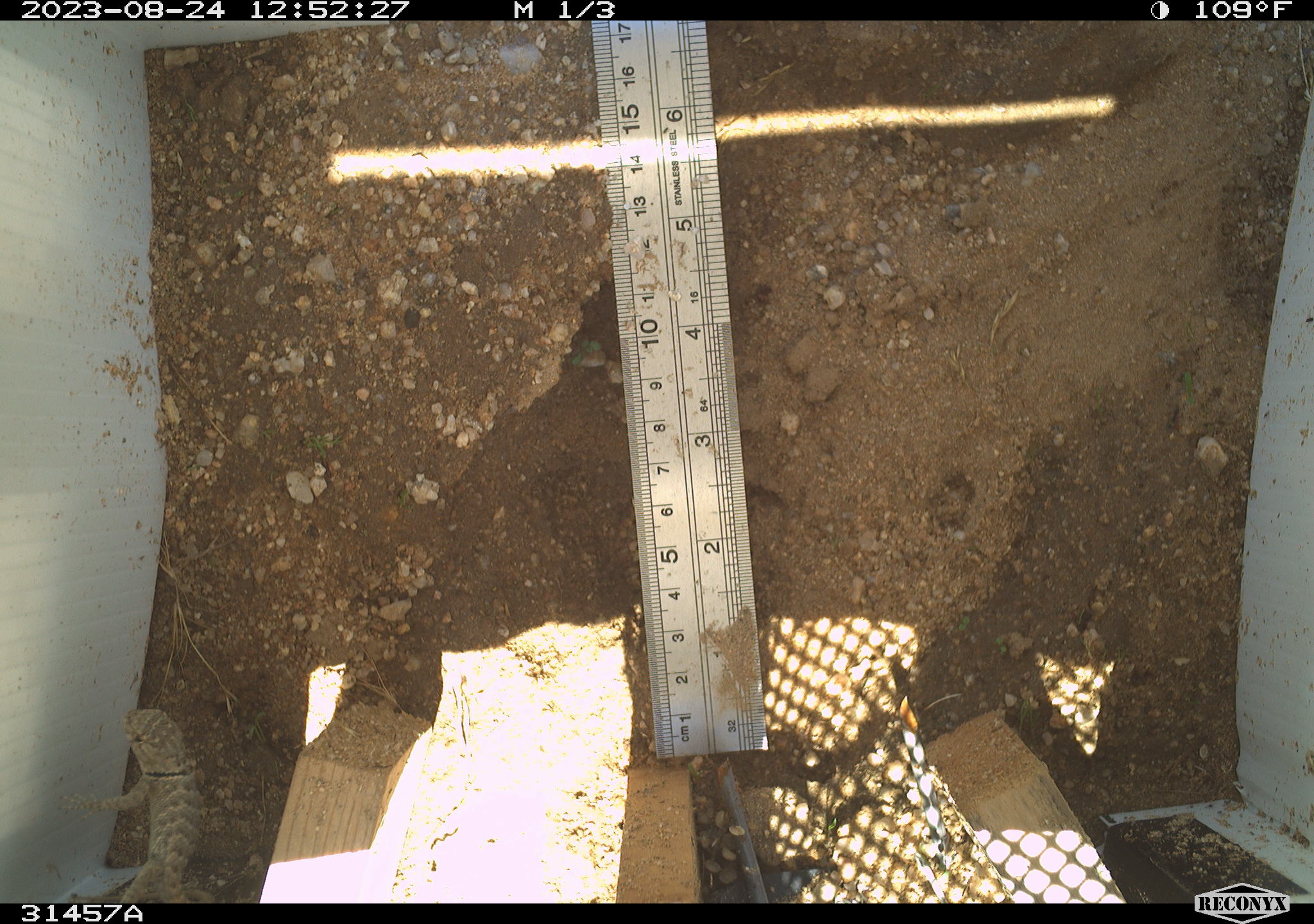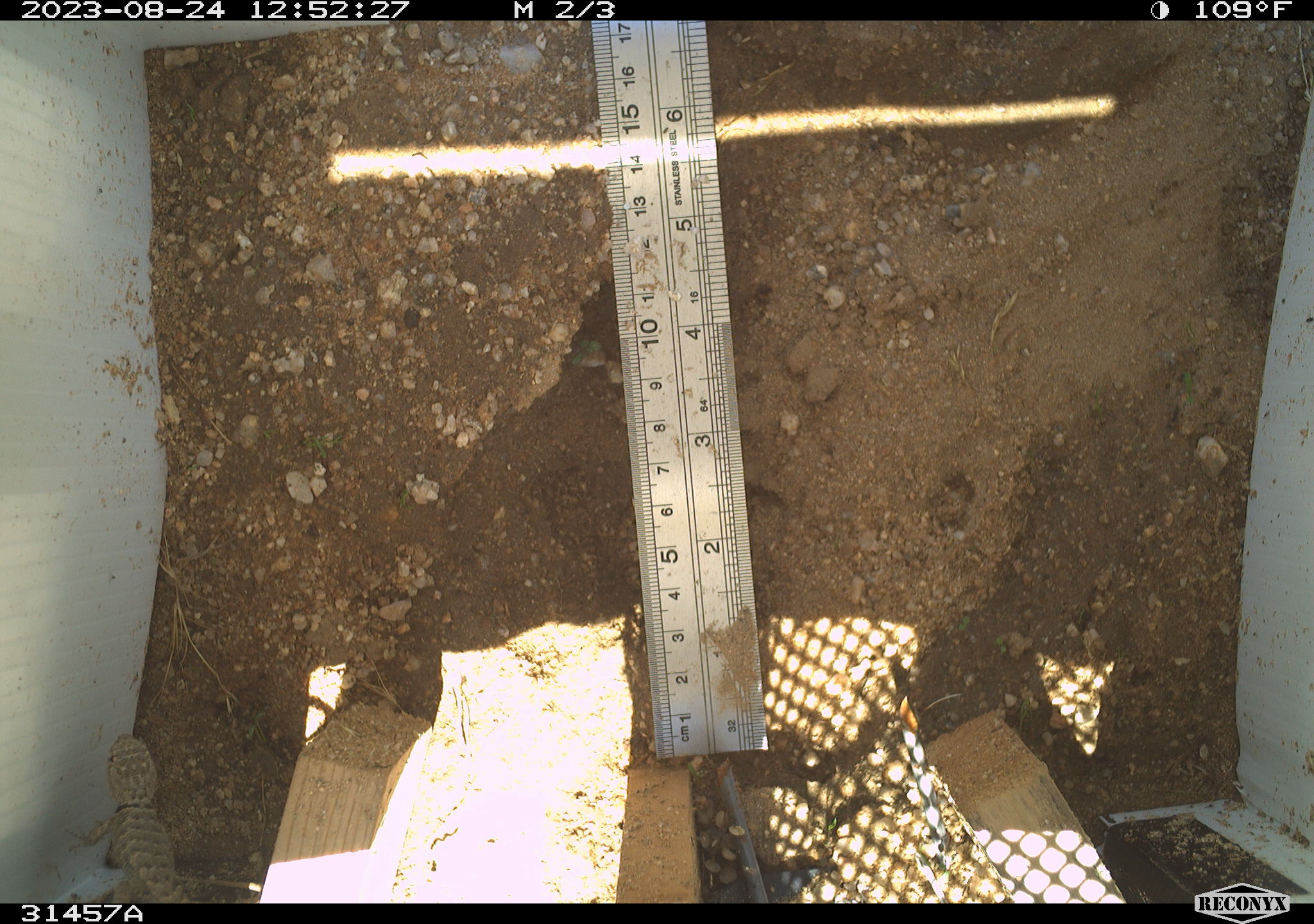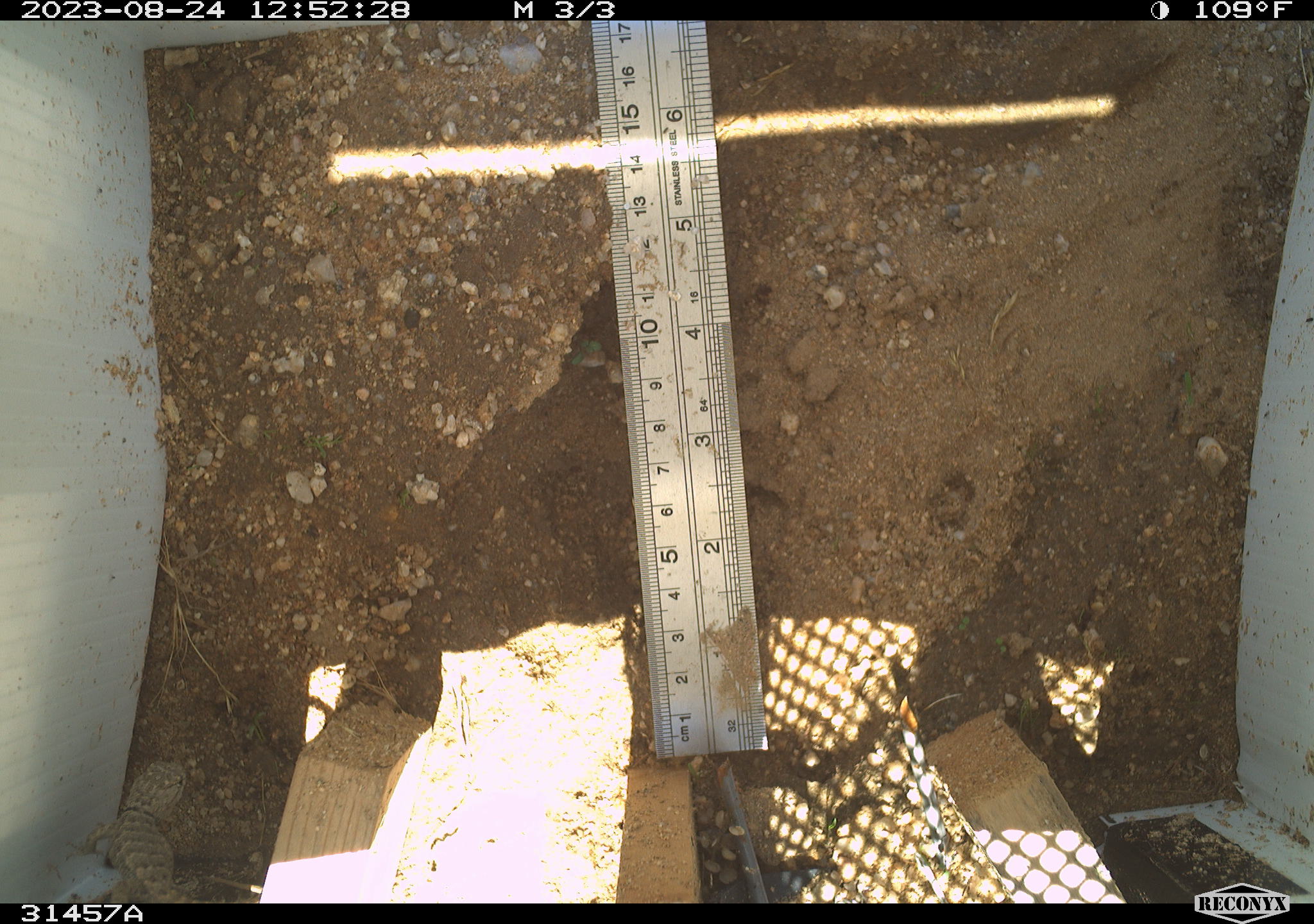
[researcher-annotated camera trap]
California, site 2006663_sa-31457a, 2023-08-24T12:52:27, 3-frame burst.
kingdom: Animalia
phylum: Chordata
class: Reptilia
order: Squamata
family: Phrynosomatidae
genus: Sceloporus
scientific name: Sceloporus uniformis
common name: yellow-backed spiny lizard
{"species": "yellow-backed spiny lizard (Sceloporus uniformis)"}